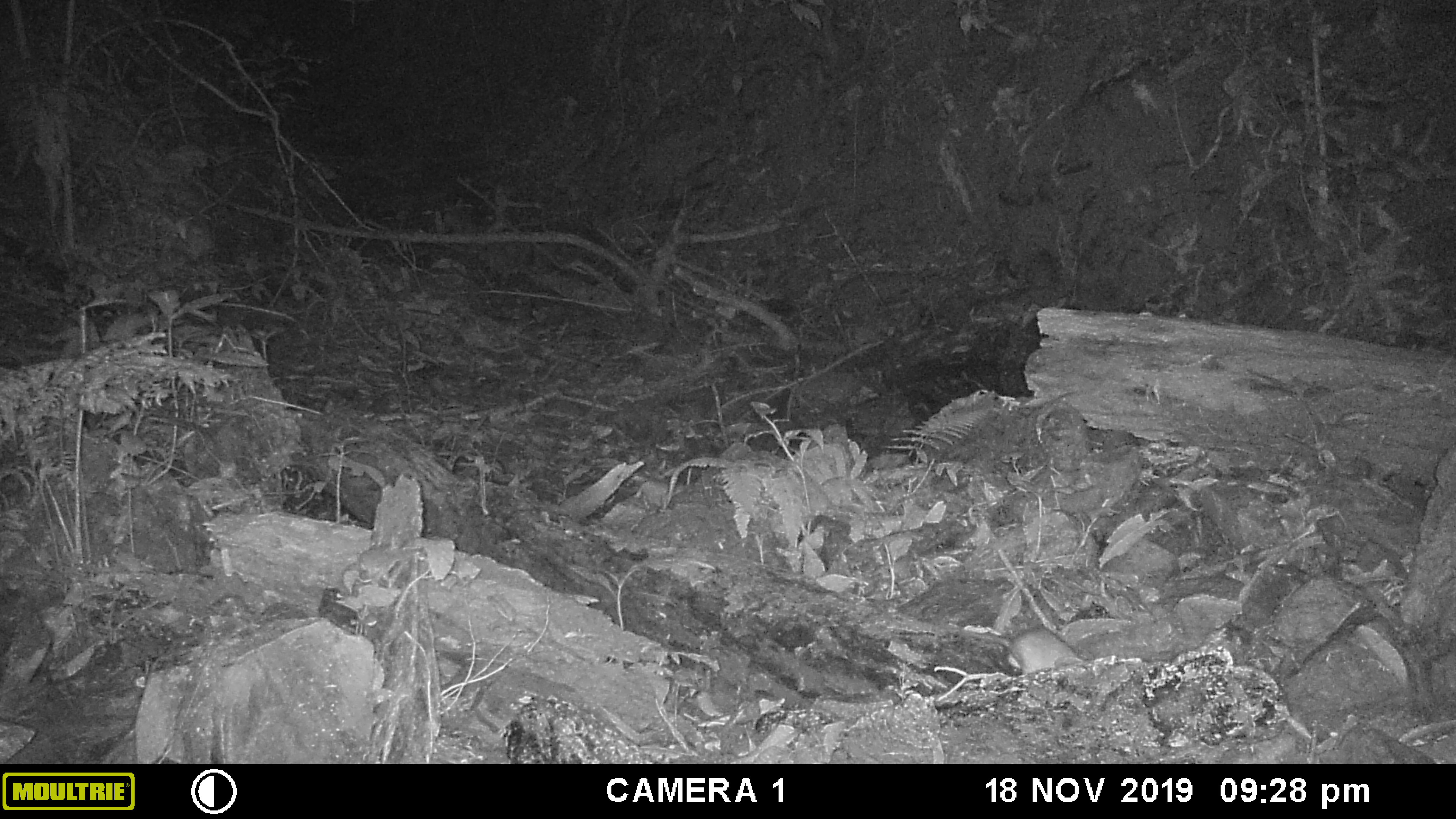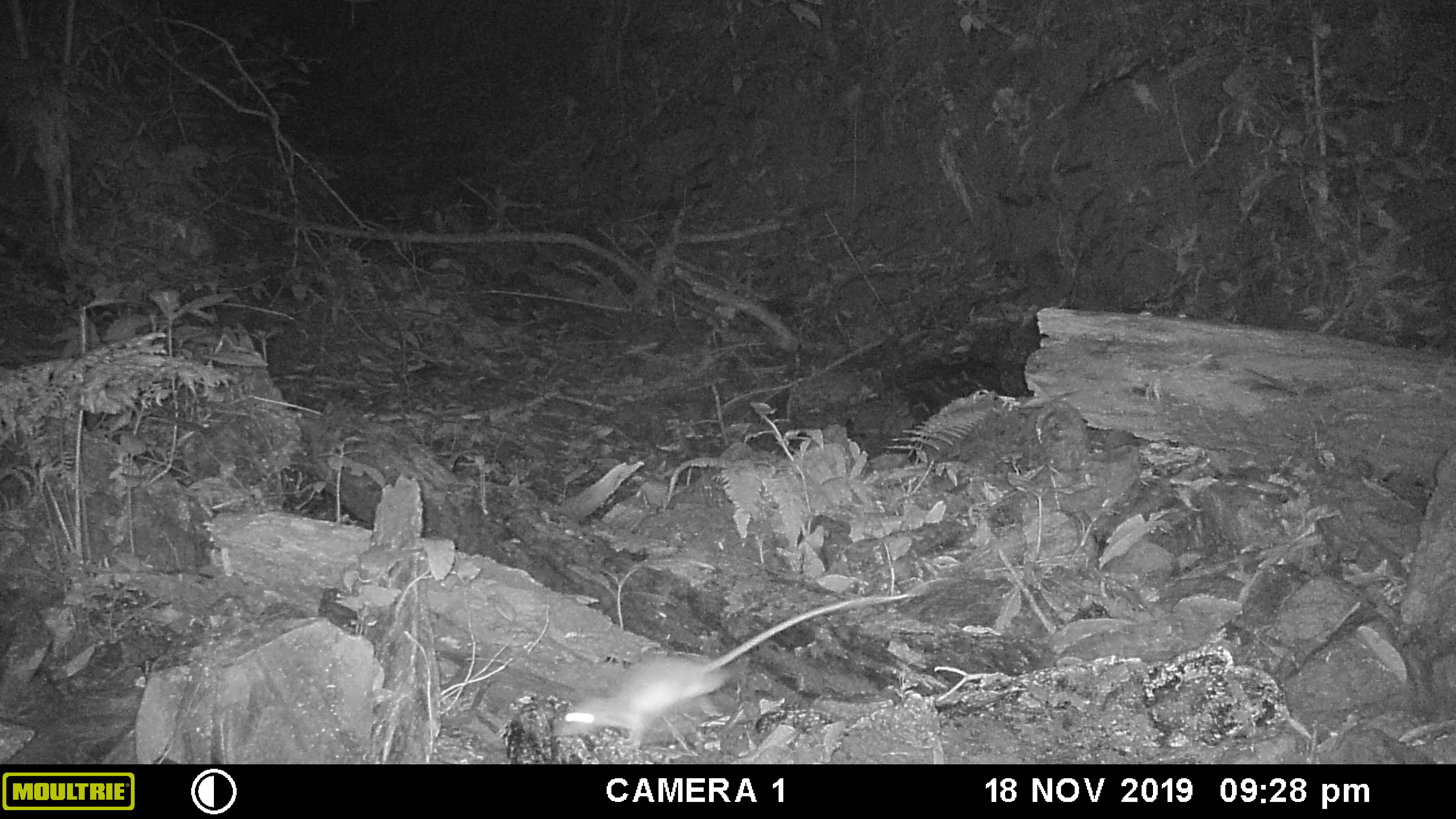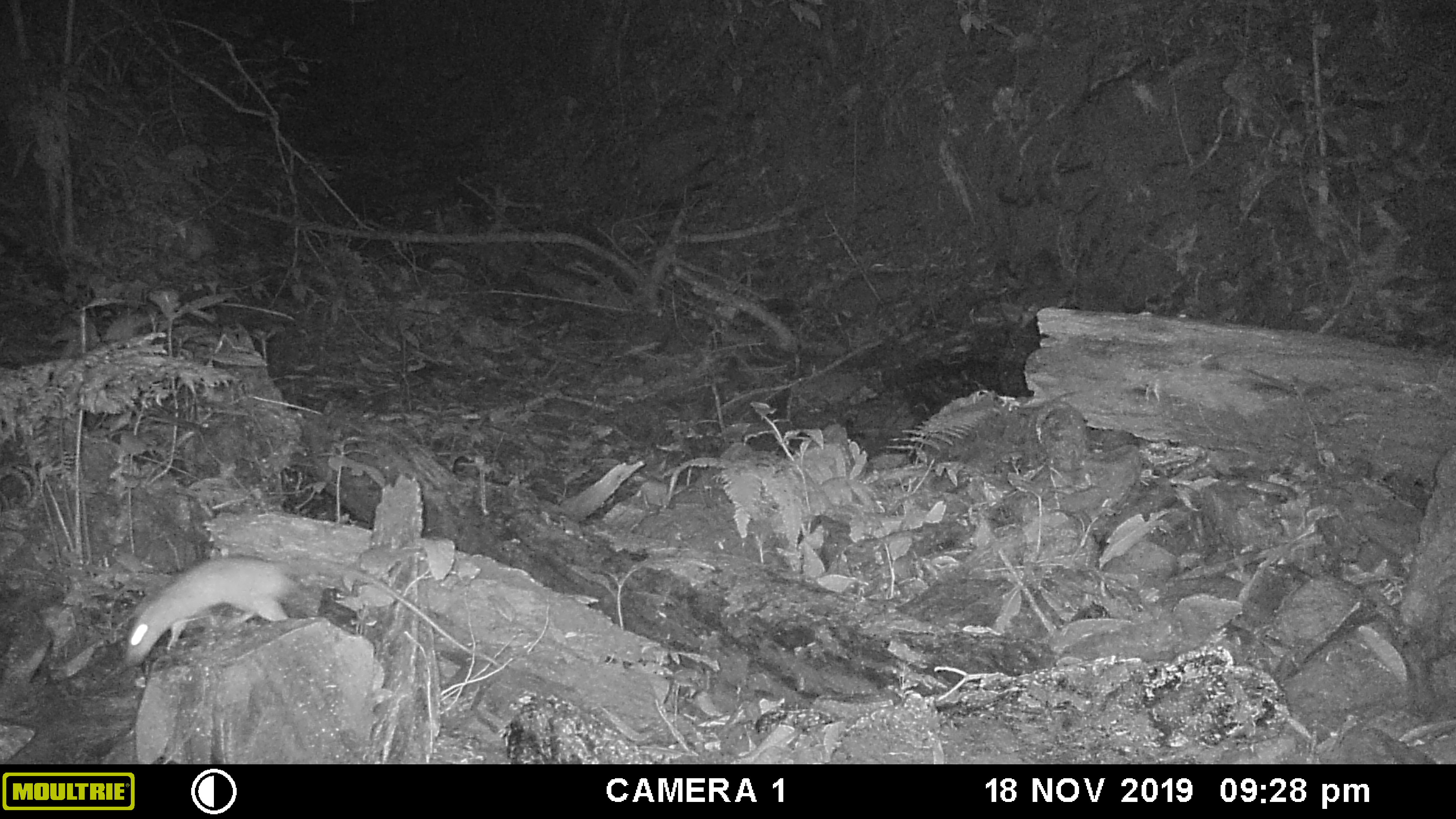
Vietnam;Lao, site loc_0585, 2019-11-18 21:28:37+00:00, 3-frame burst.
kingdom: Animalia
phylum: Chordata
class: Mammalia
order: Rodentia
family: Muridae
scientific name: Muridae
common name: old-world mice and rats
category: unidentified murid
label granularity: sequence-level